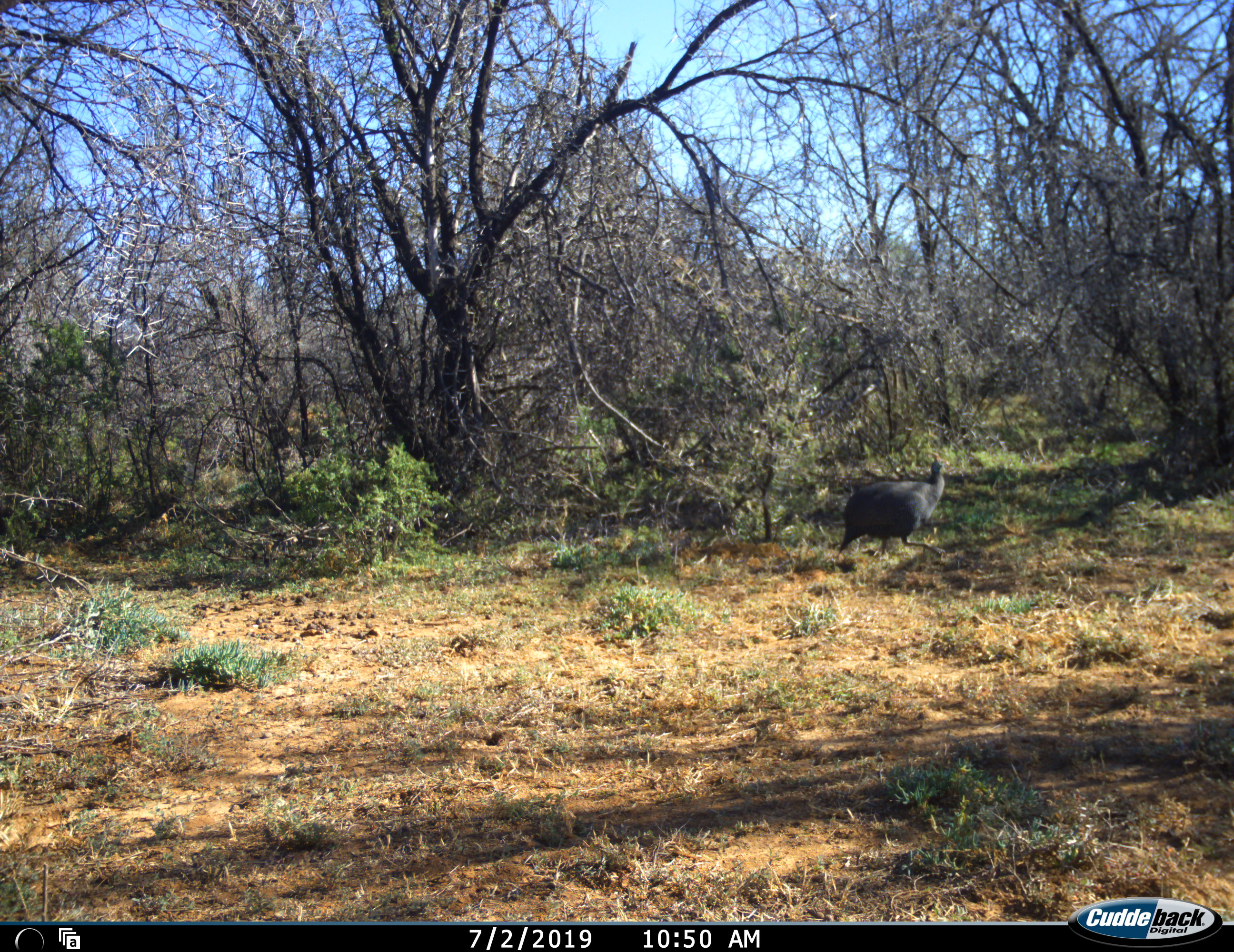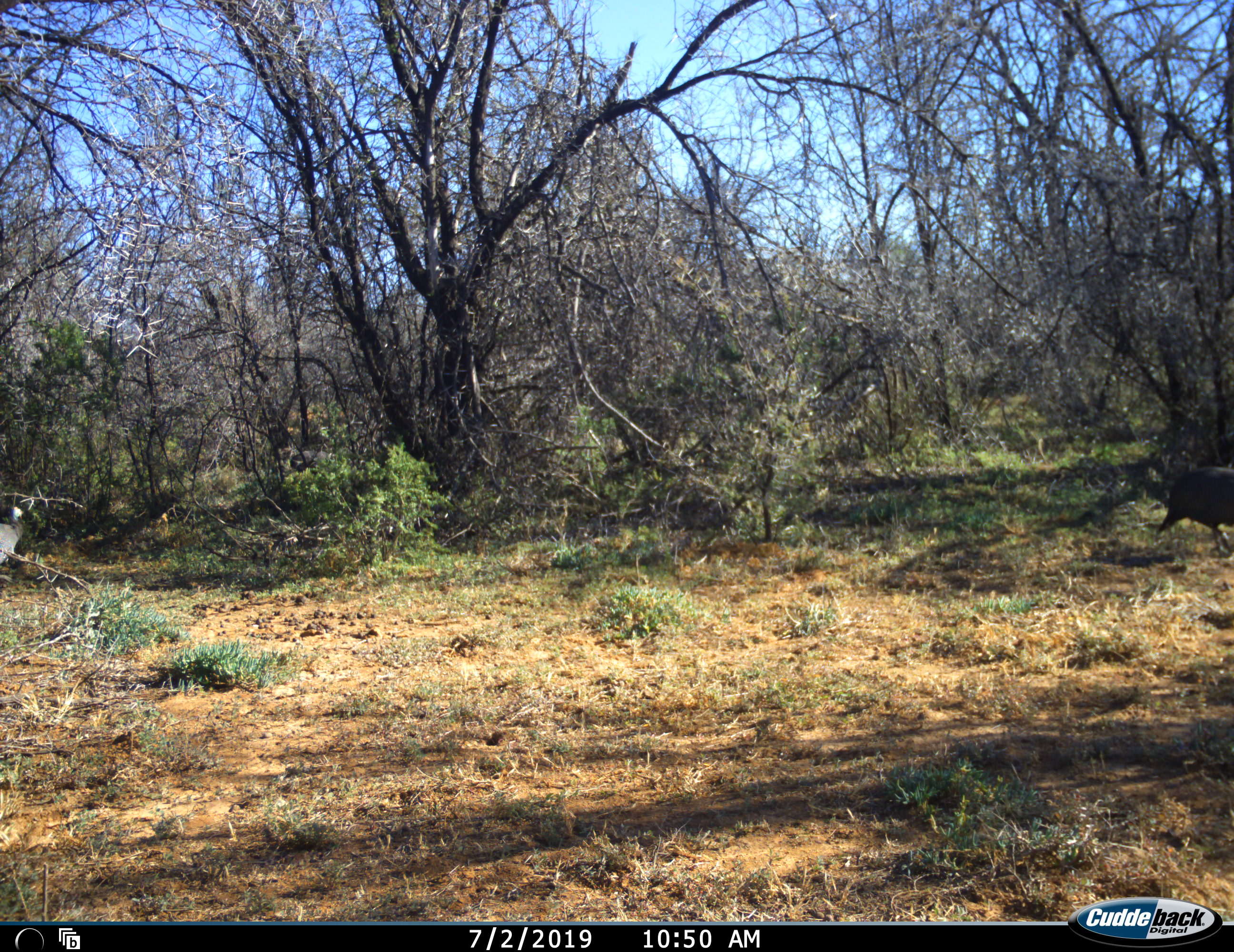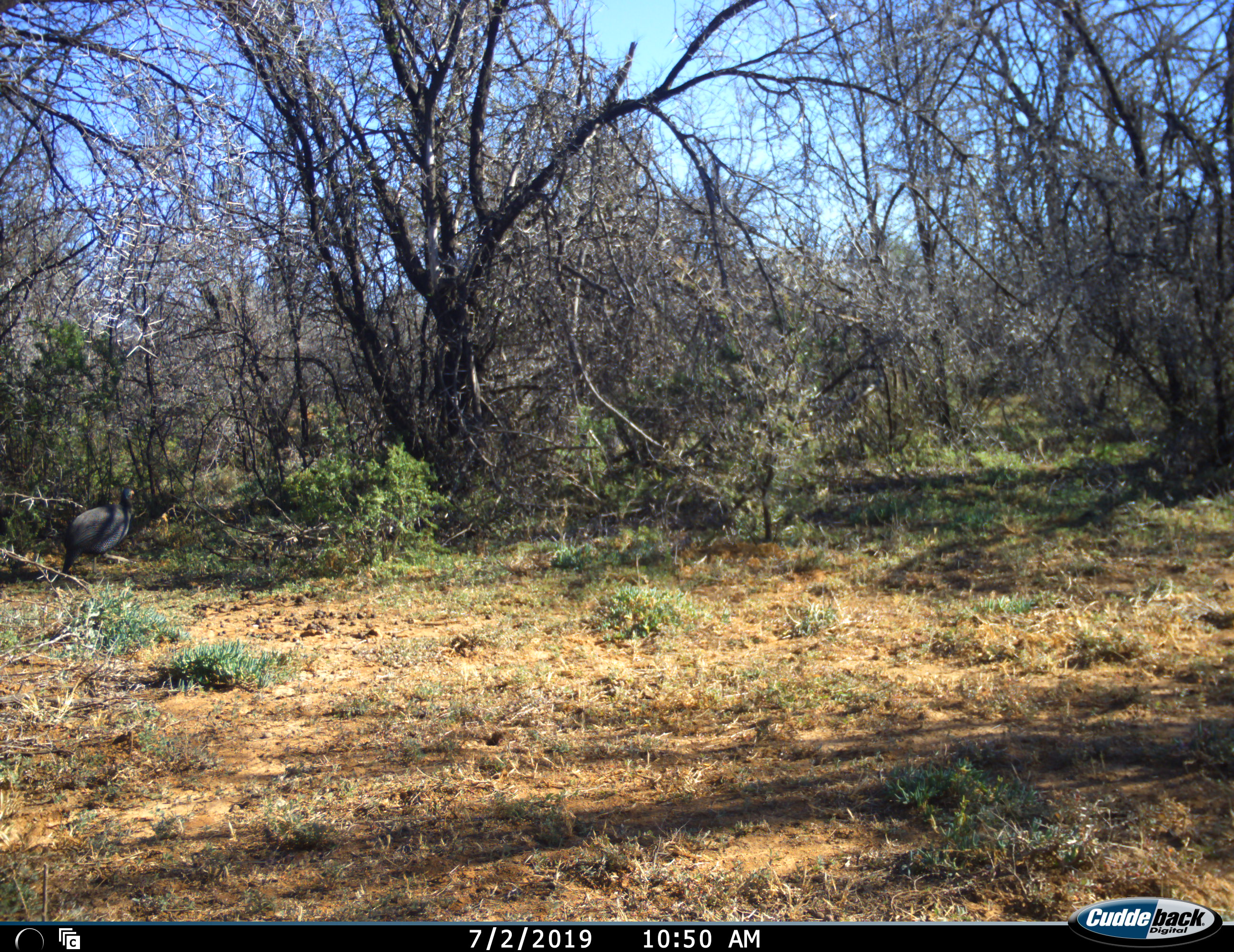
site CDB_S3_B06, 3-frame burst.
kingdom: Animalia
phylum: Chordata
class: Aves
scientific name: Aves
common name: bird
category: birdother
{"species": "birdother (bird) (Aves)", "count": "3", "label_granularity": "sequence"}